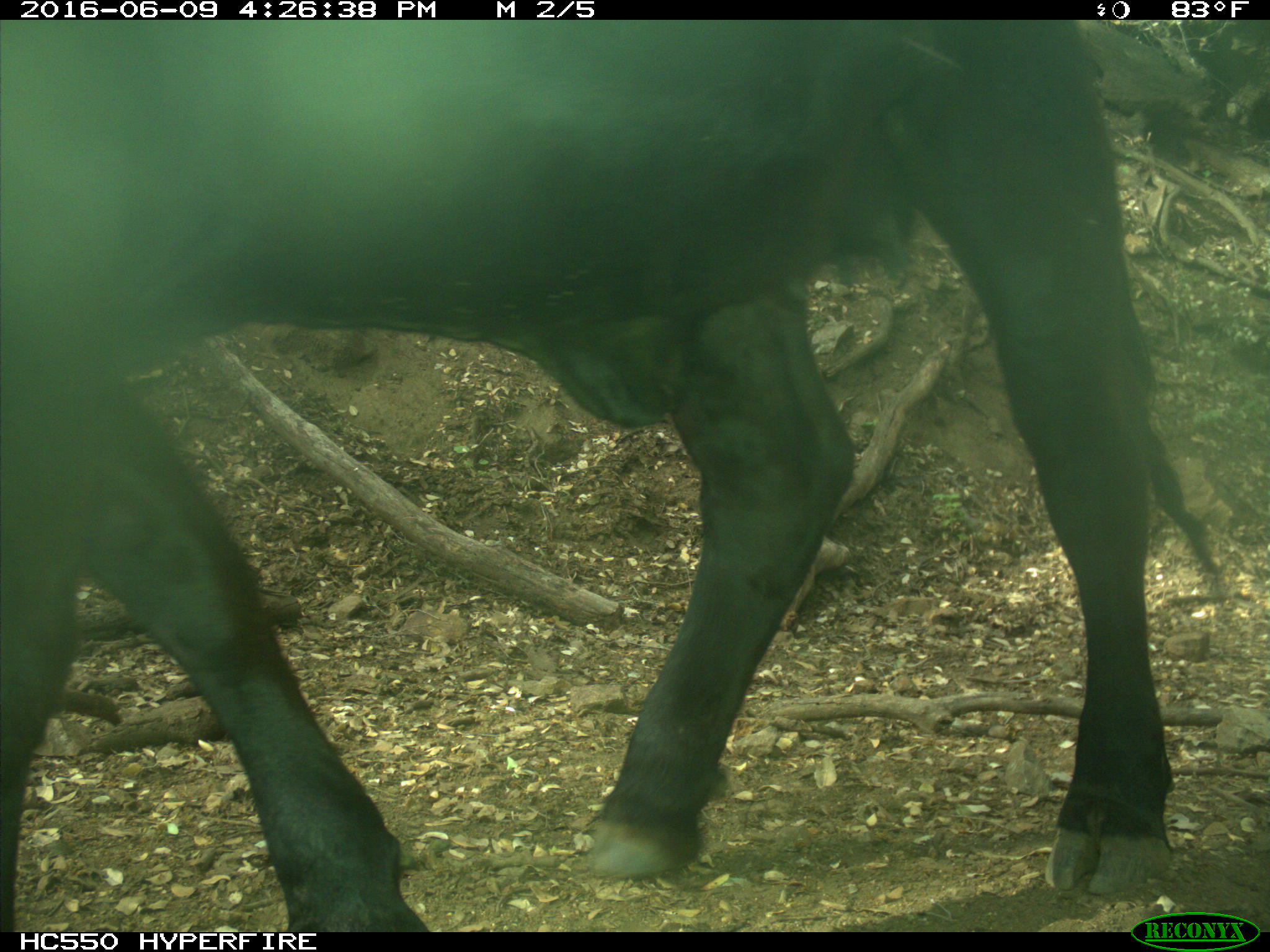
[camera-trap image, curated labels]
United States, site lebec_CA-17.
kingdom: Animalia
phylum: Chordata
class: Mammalia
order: Artiodactyla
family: Bovidae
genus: Bos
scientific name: Bos taurus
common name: domestic cow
Bos taurus (domestic cow).